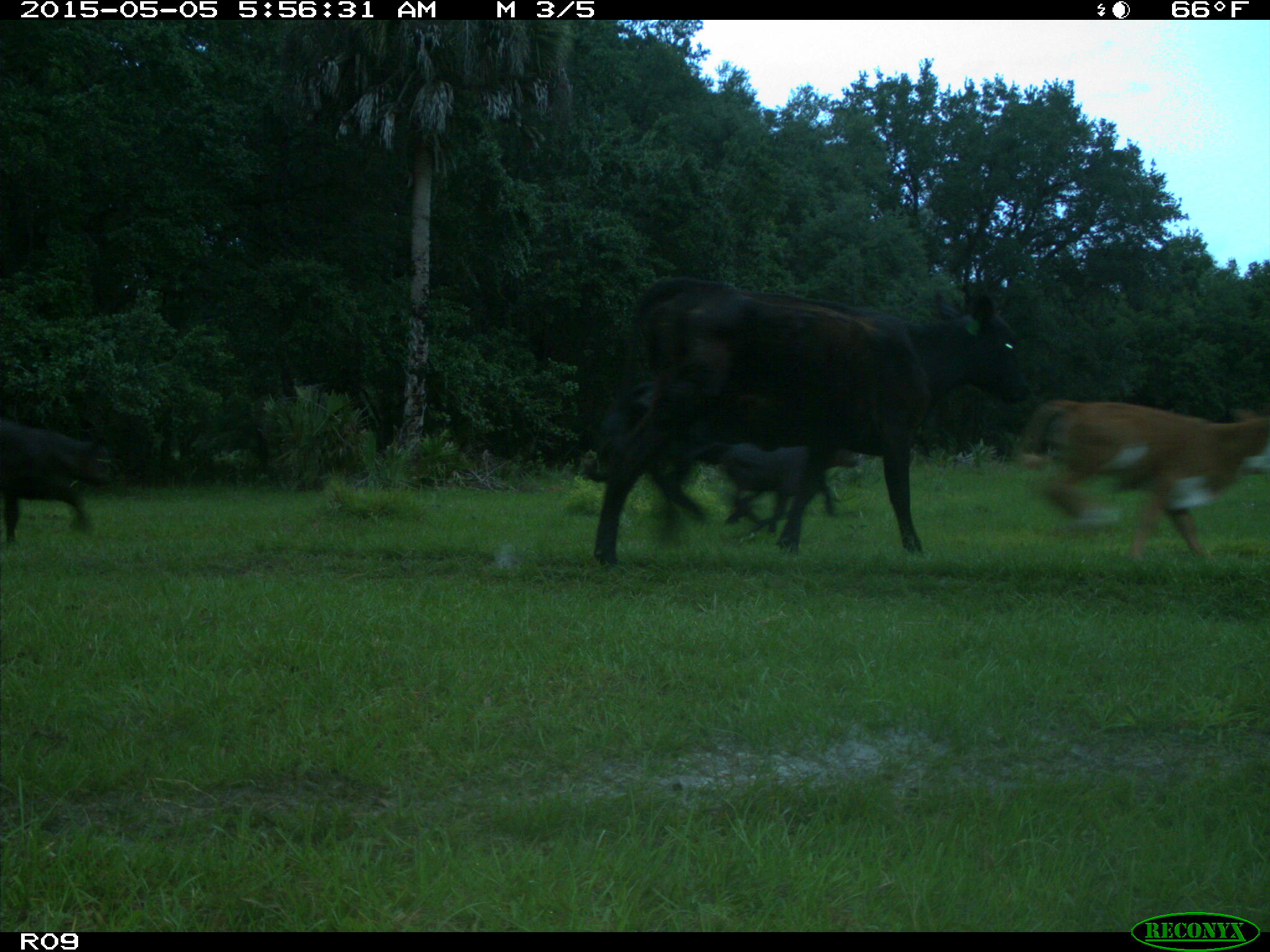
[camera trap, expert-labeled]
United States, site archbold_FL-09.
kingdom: Animalia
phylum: Chordata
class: Mammalia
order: Artiodactyla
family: Bovidae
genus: Bos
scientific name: Bos taurus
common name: domestic cow